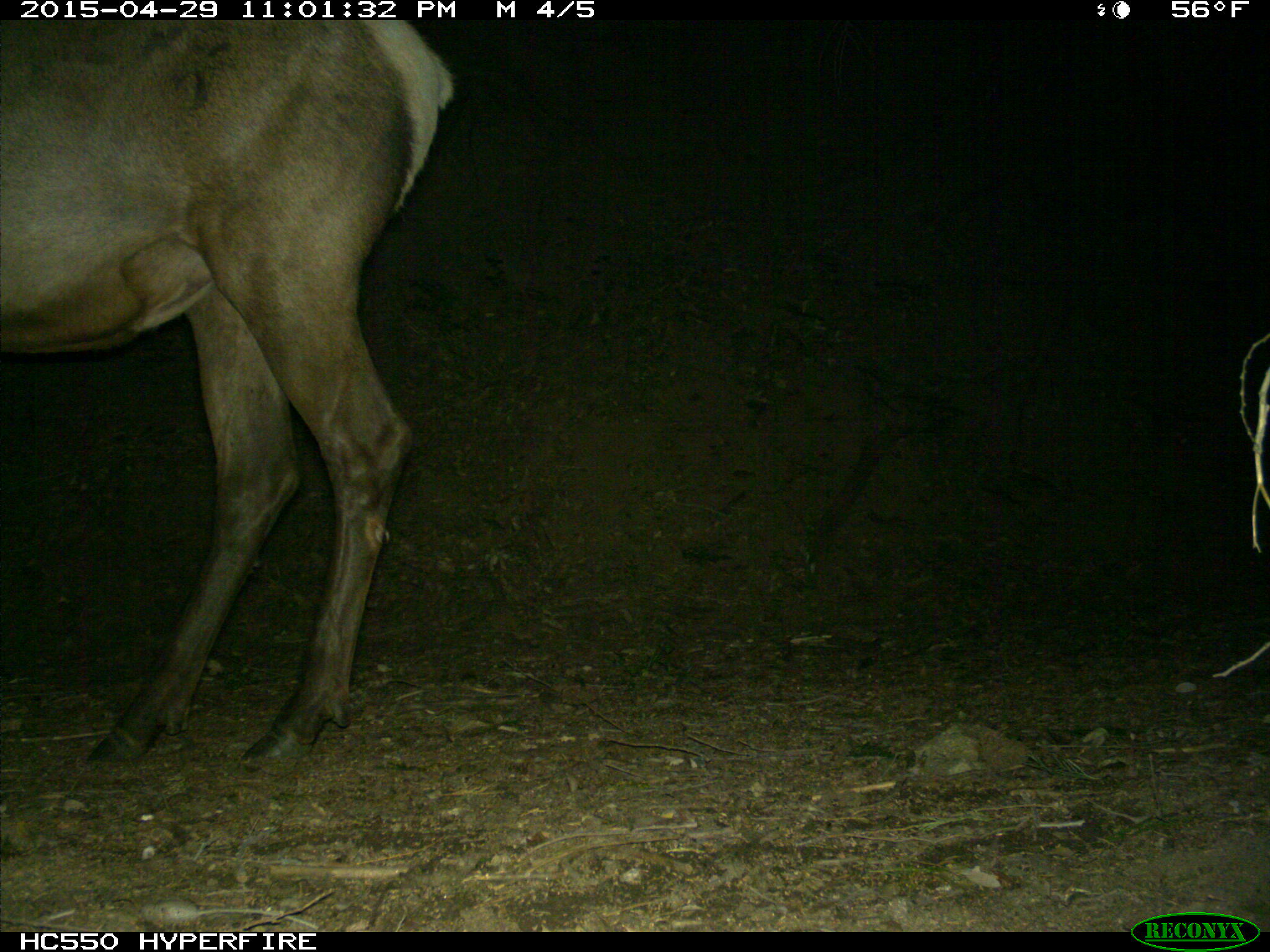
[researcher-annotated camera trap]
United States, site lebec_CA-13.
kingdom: Animalia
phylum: Chordata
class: Mammalia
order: Artiodactyla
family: Cervidae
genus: Cervus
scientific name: Cervus canadensis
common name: elk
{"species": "Cervus canadensis (elk)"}